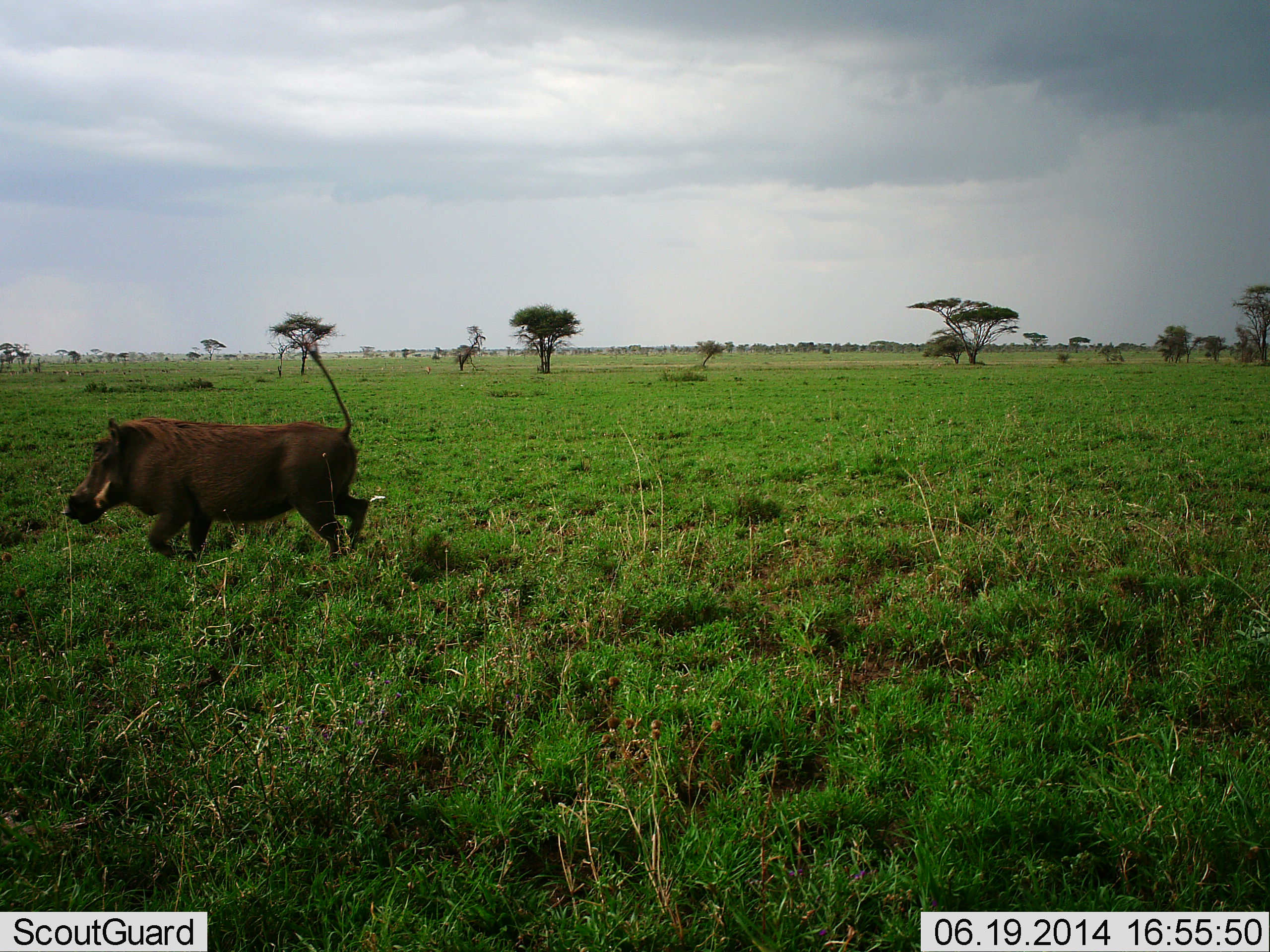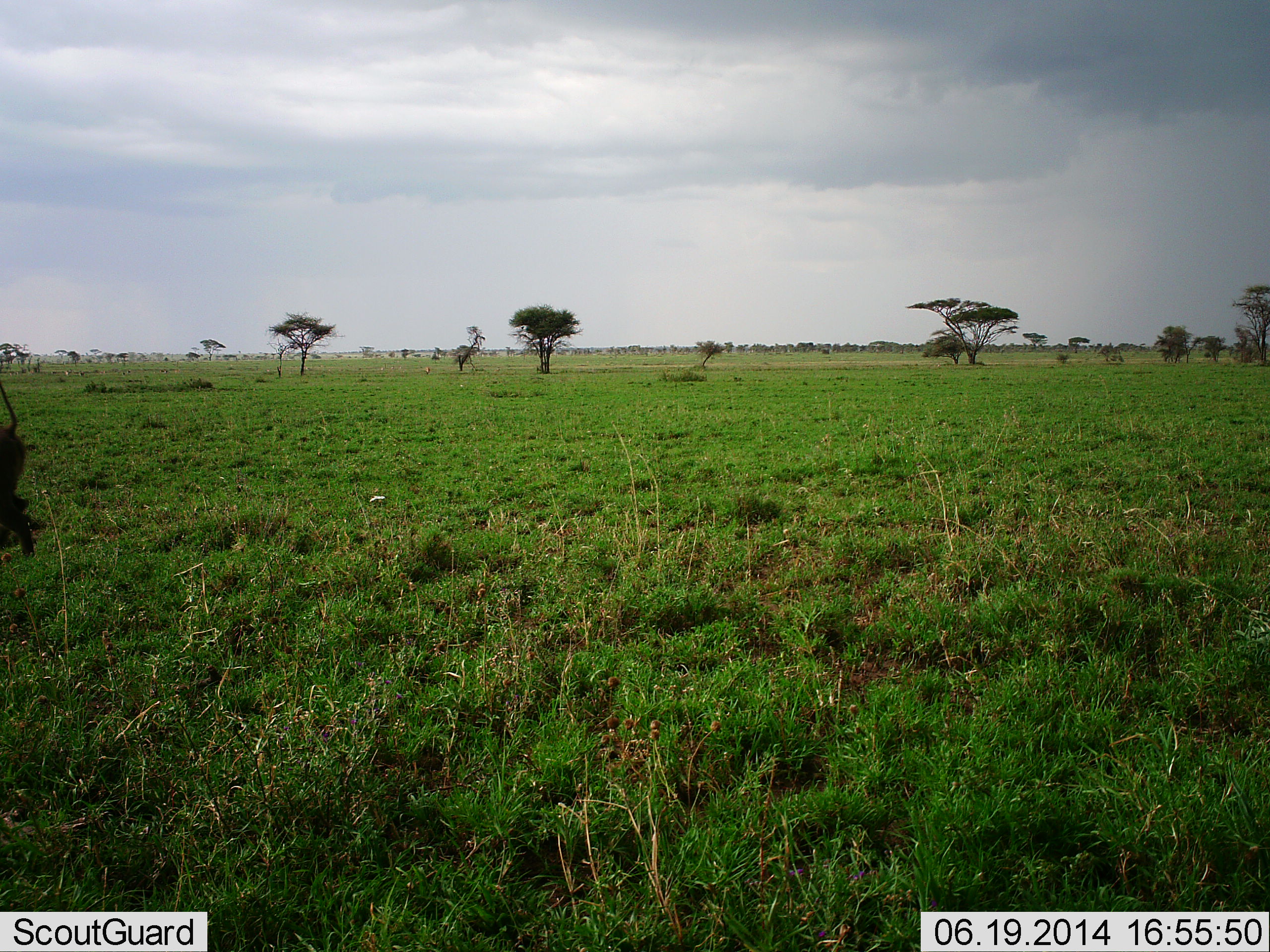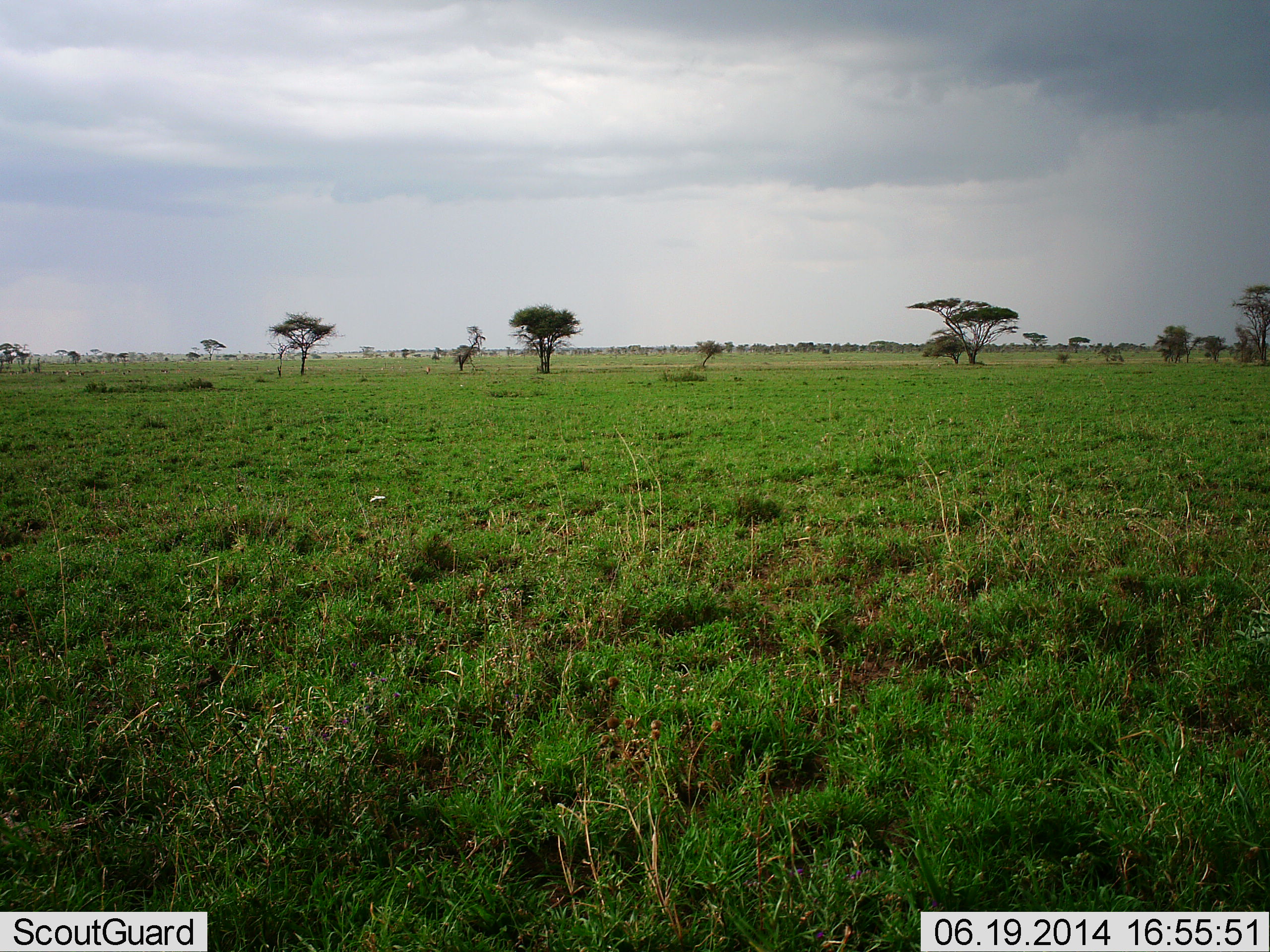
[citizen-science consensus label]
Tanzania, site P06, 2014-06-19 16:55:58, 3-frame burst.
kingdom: Animalia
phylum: Chordata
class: Mammalia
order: Artiodactyla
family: Suidae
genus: Phacochoerus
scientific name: Phacochoerus africanus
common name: warthog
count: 1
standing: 0%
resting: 0%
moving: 100%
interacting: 0%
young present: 0%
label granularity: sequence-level